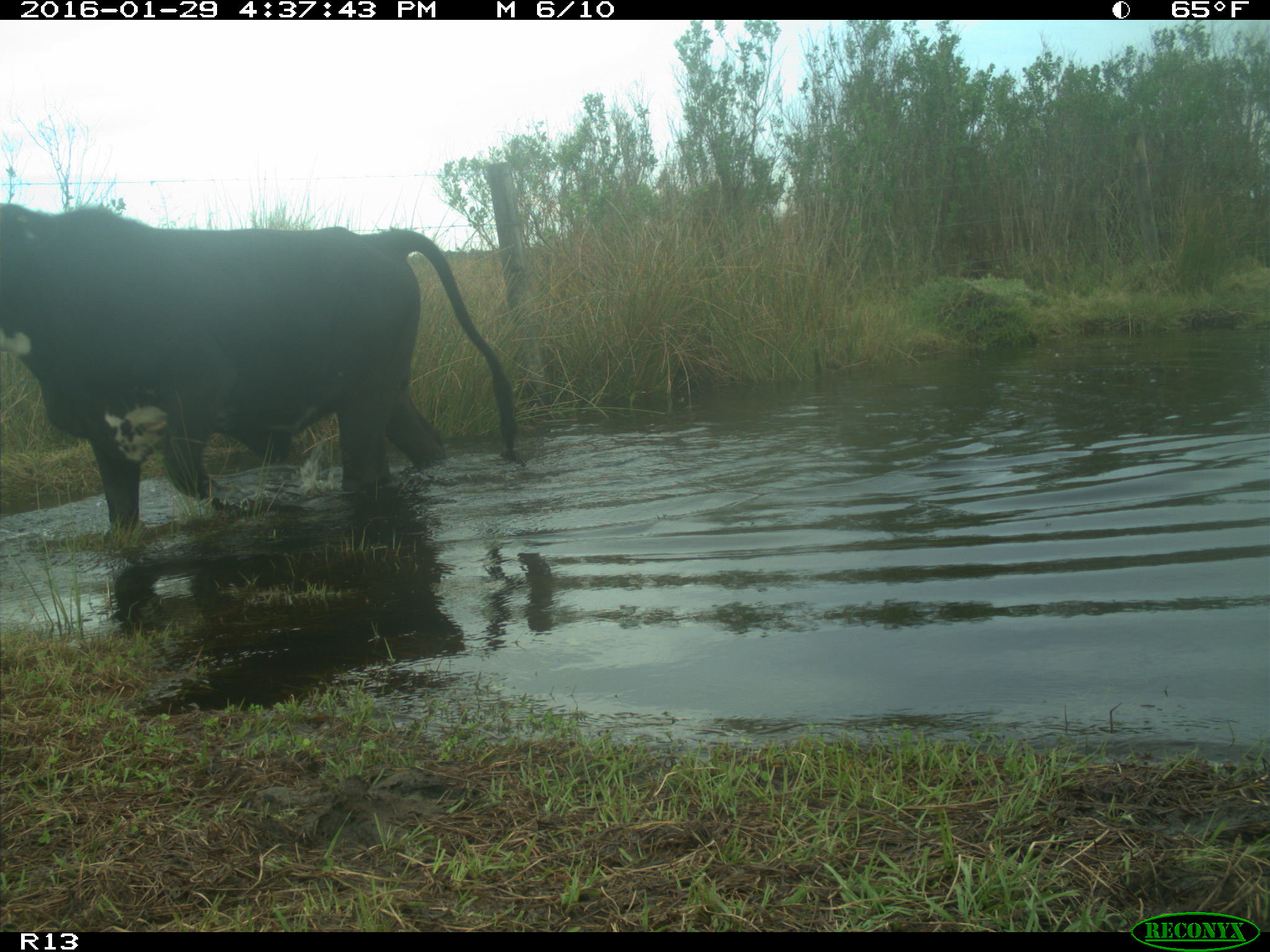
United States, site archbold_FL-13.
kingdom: Animalia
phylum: Chordata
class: Mammalia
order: Artiodactyla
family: Bovidae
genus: Bos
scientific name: Bos taurus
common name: domestic cow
Bos taurus (domestic cow).